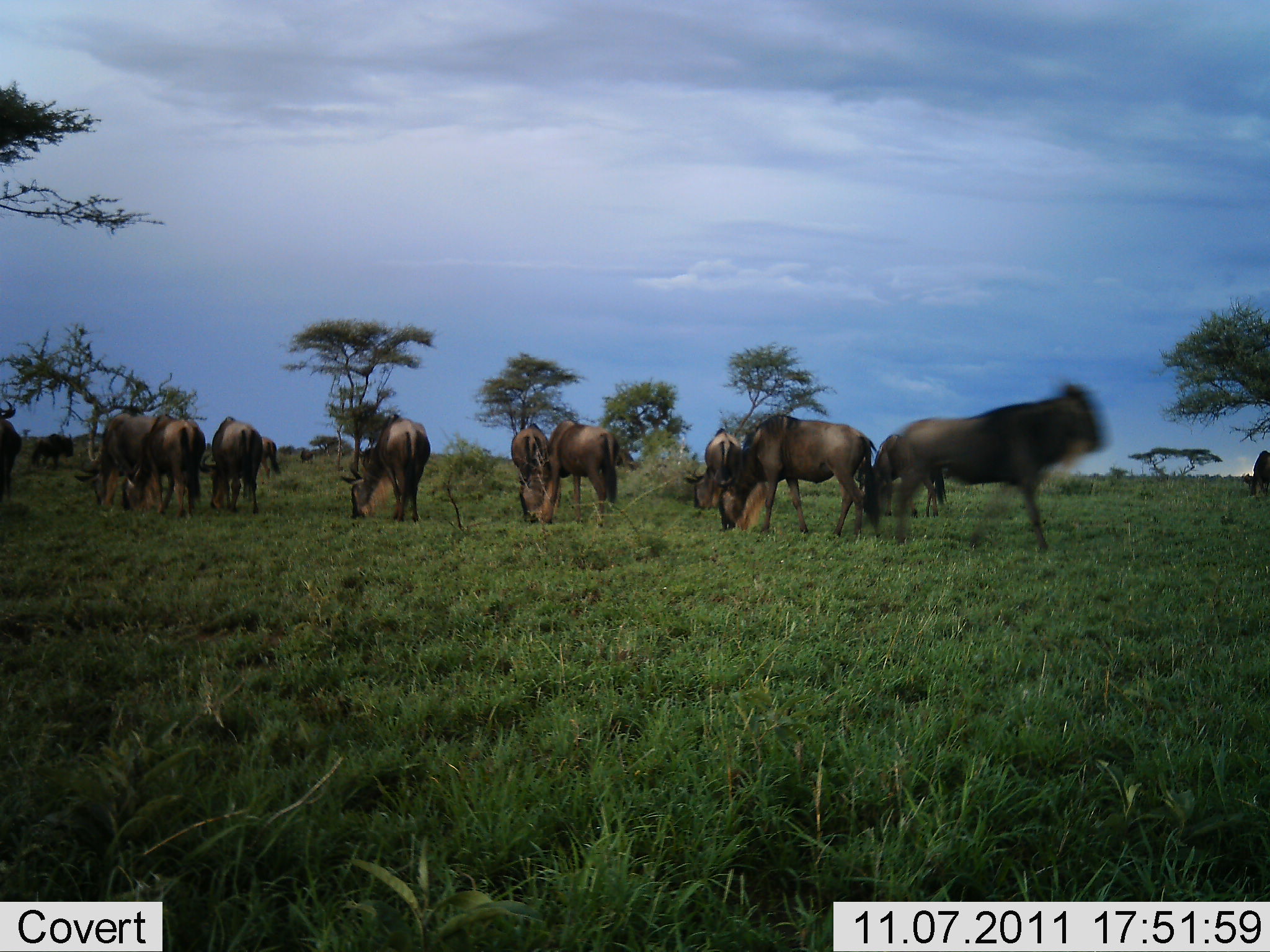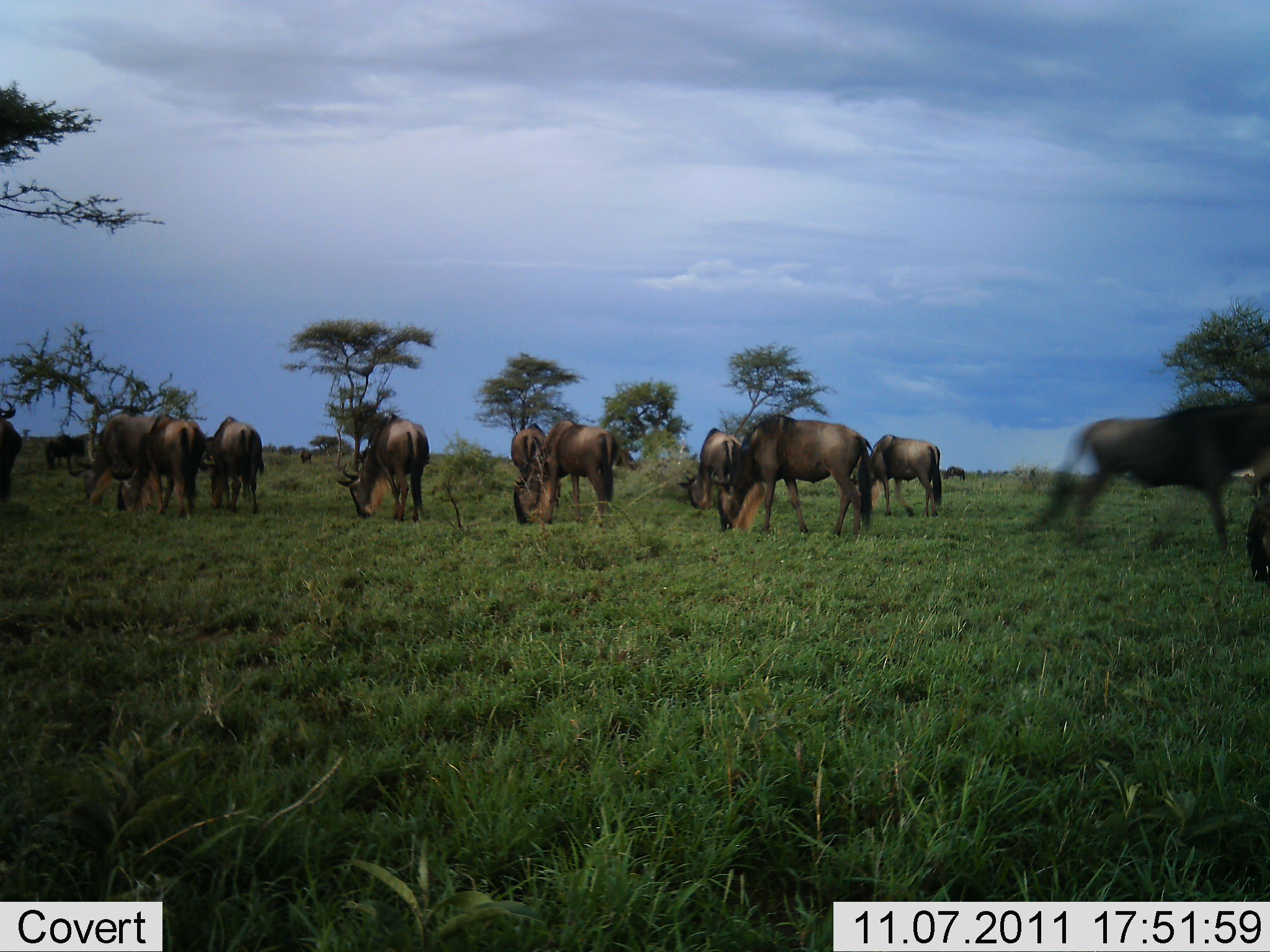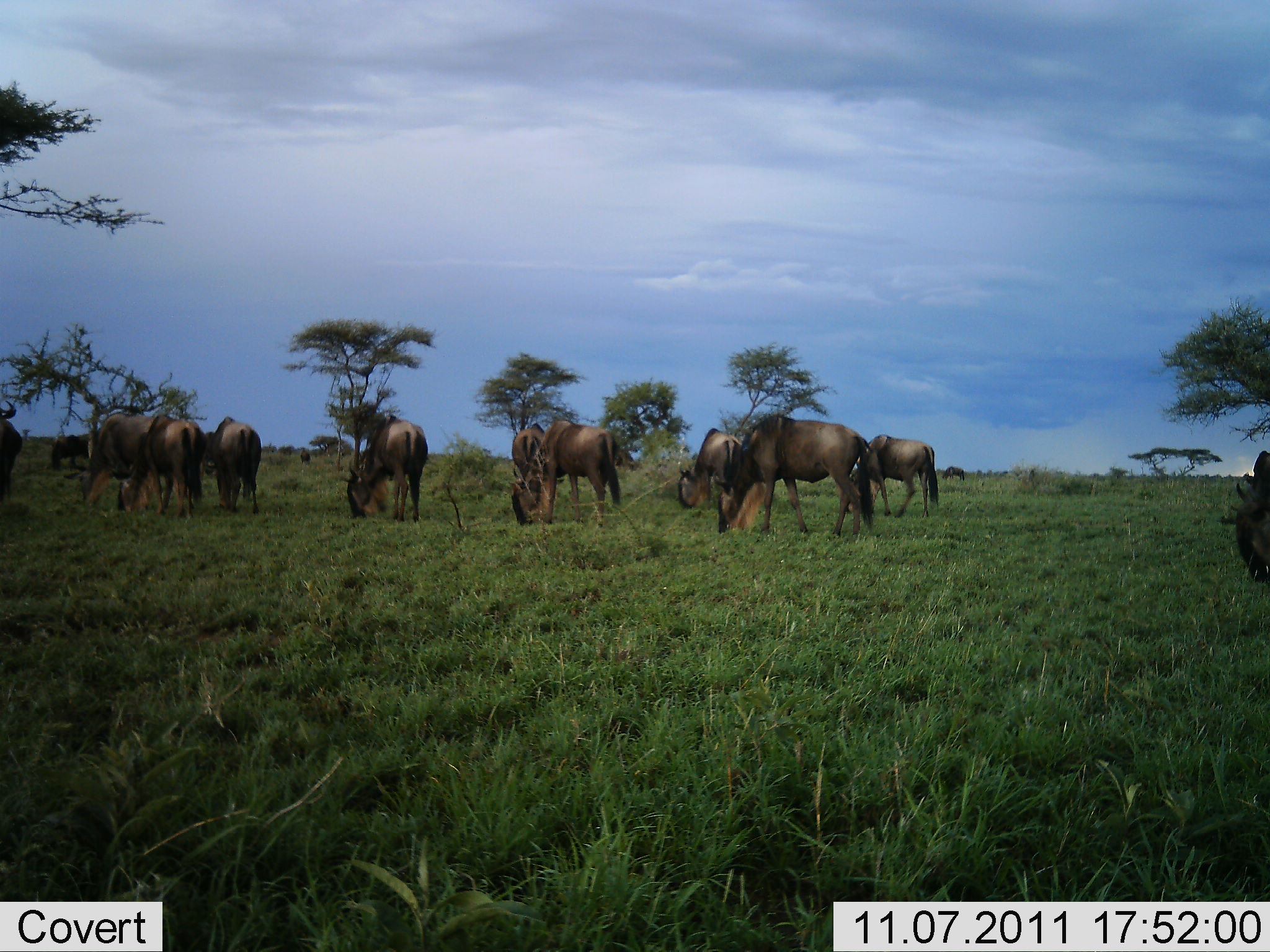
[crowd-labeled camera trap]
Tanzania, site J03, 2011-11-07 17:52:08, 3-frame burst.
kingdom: Animalia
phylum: Chordata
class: Mammalia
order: Artiodactyla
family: Bovidae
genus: Connochaetes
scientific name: Connochaetes taurinus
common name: blue wildebeest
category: wildebeest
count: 11-50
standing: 44%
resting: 11%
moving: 56%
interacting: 0%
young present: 0%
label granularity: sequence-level